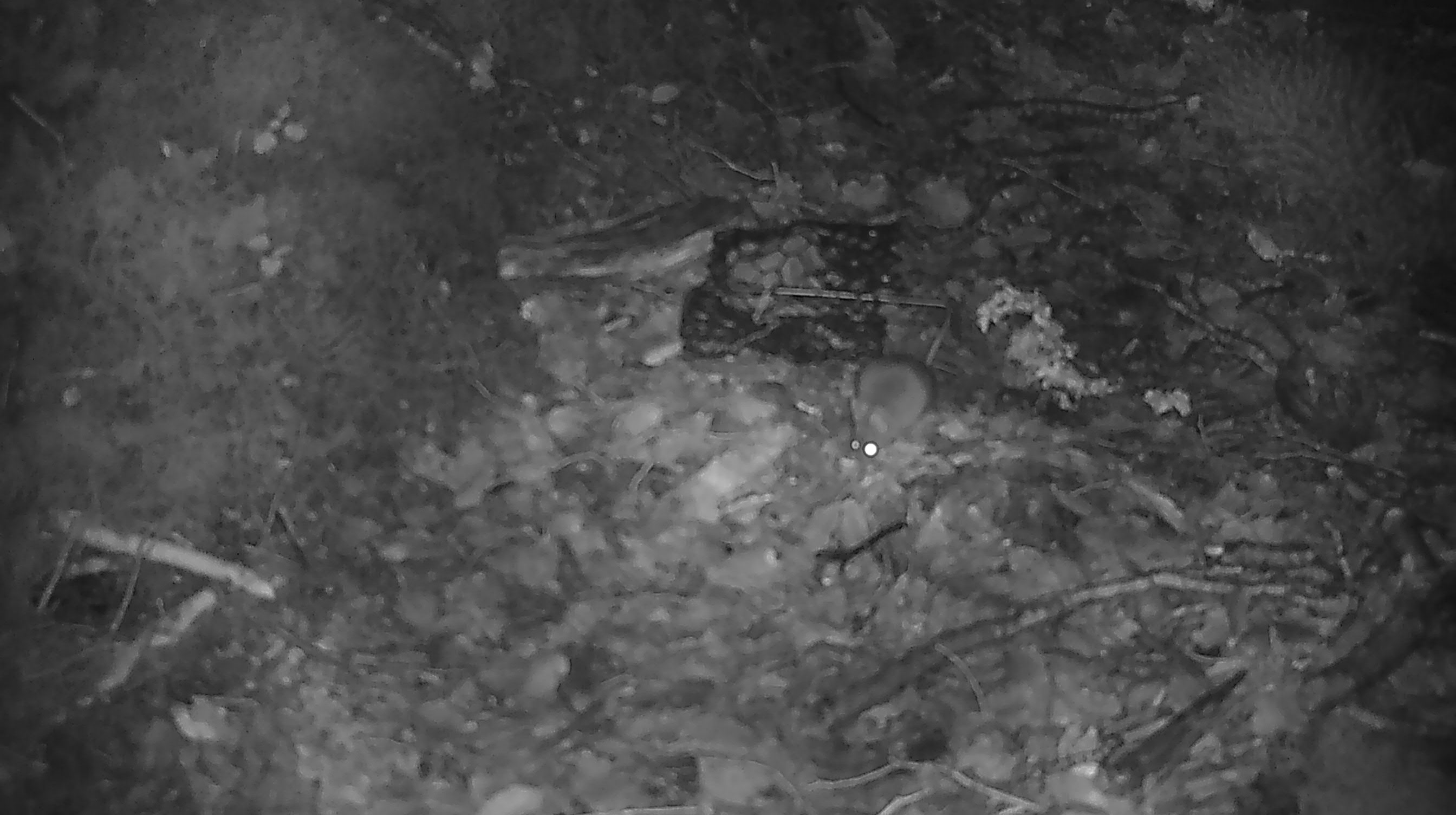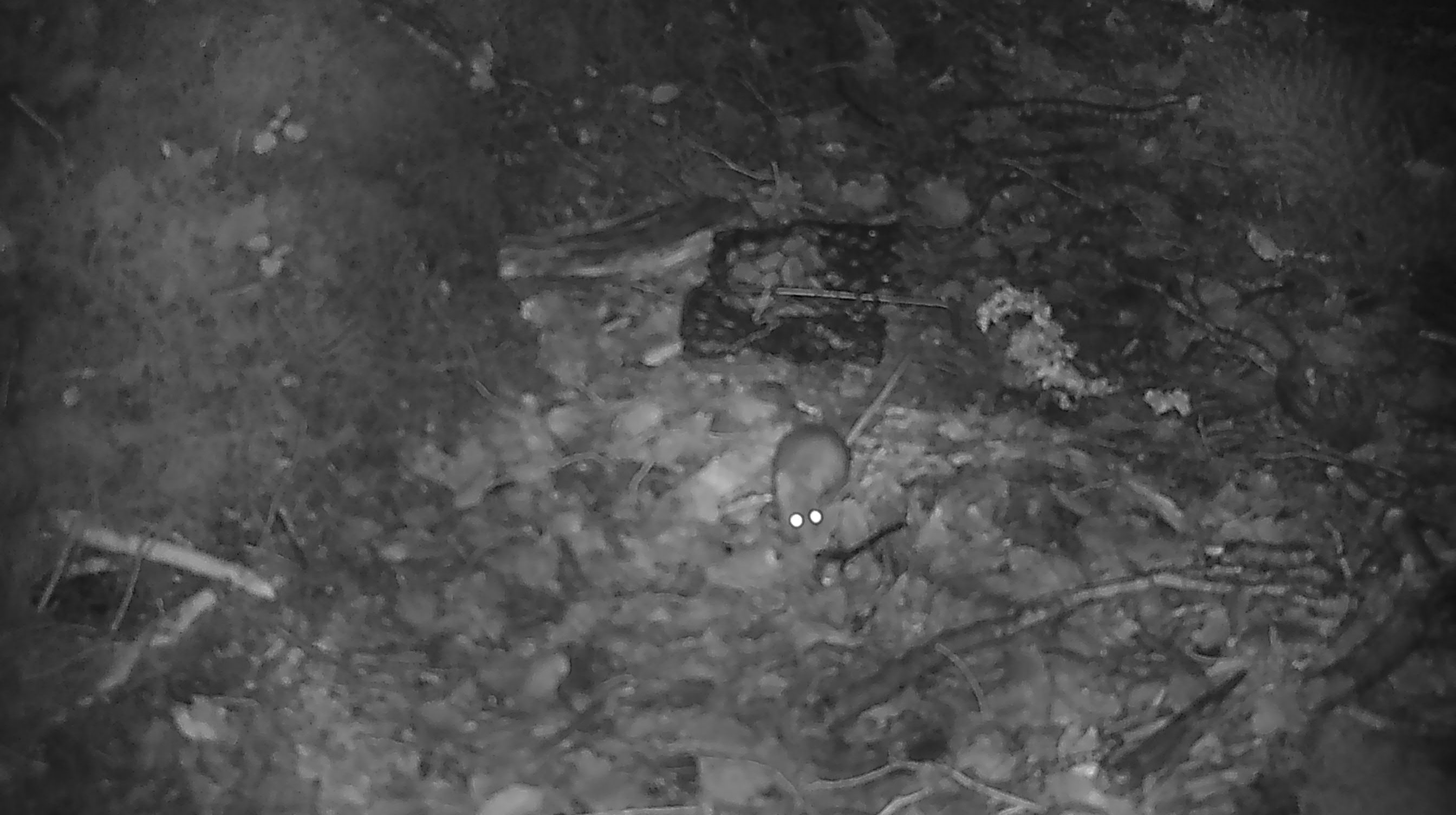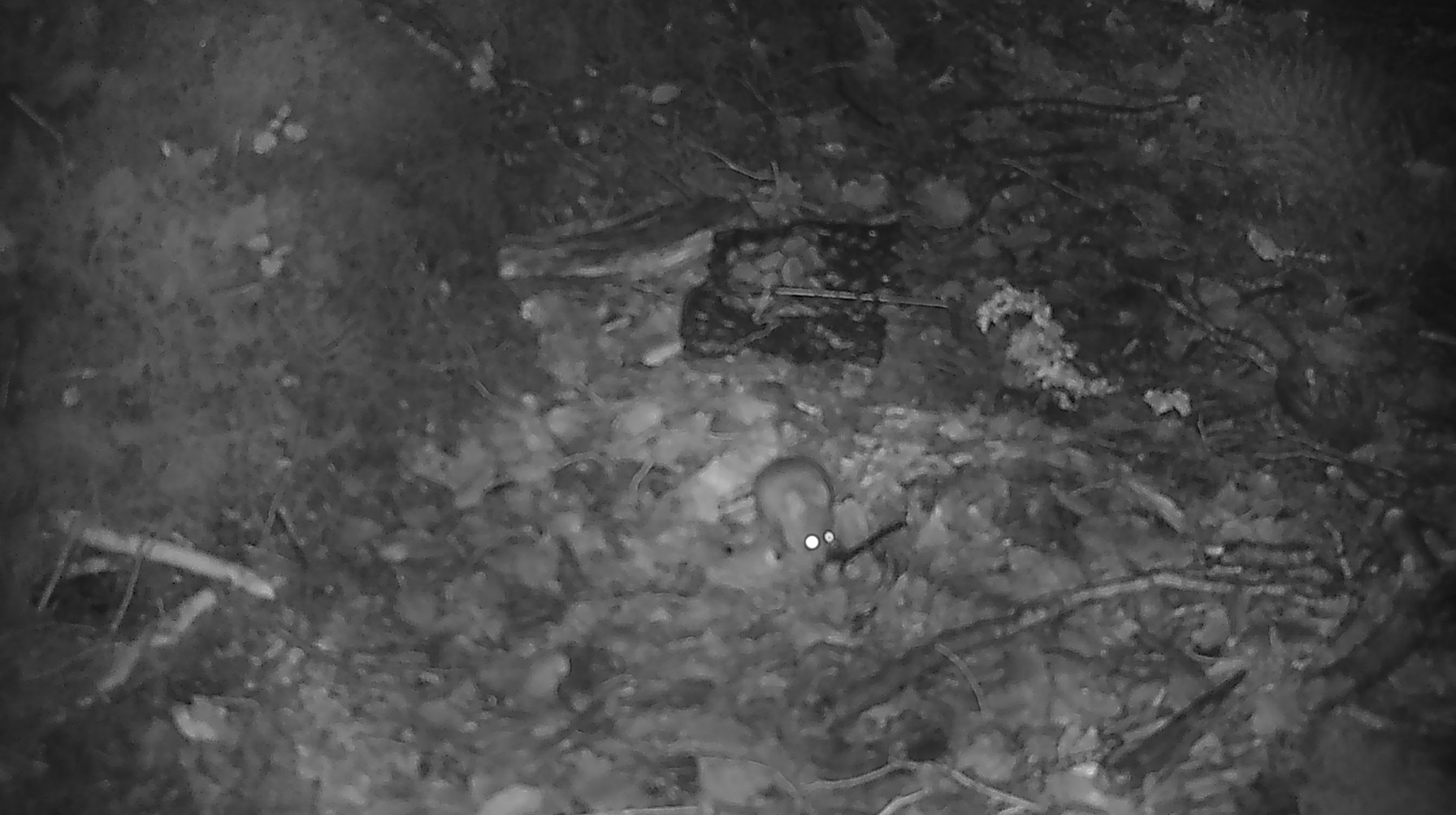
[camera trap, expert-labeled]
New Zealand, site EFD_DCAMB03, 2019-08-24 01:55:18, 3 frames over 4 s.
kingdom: Animalia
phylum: Chordata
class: Mammalia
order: Rodentia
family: Muridae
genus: Mus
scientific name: Mus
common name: mouse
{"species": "mouse (Mus)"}